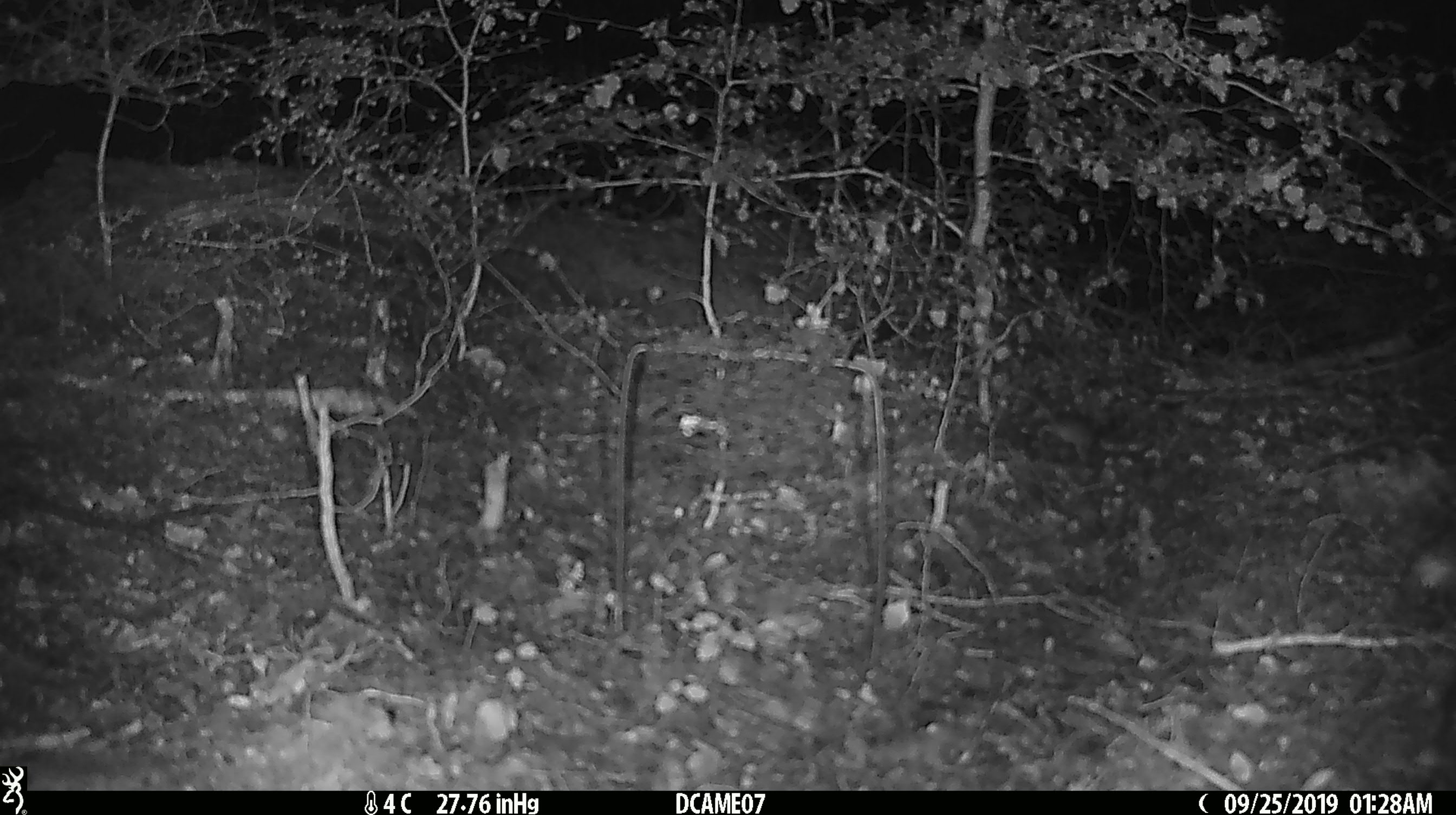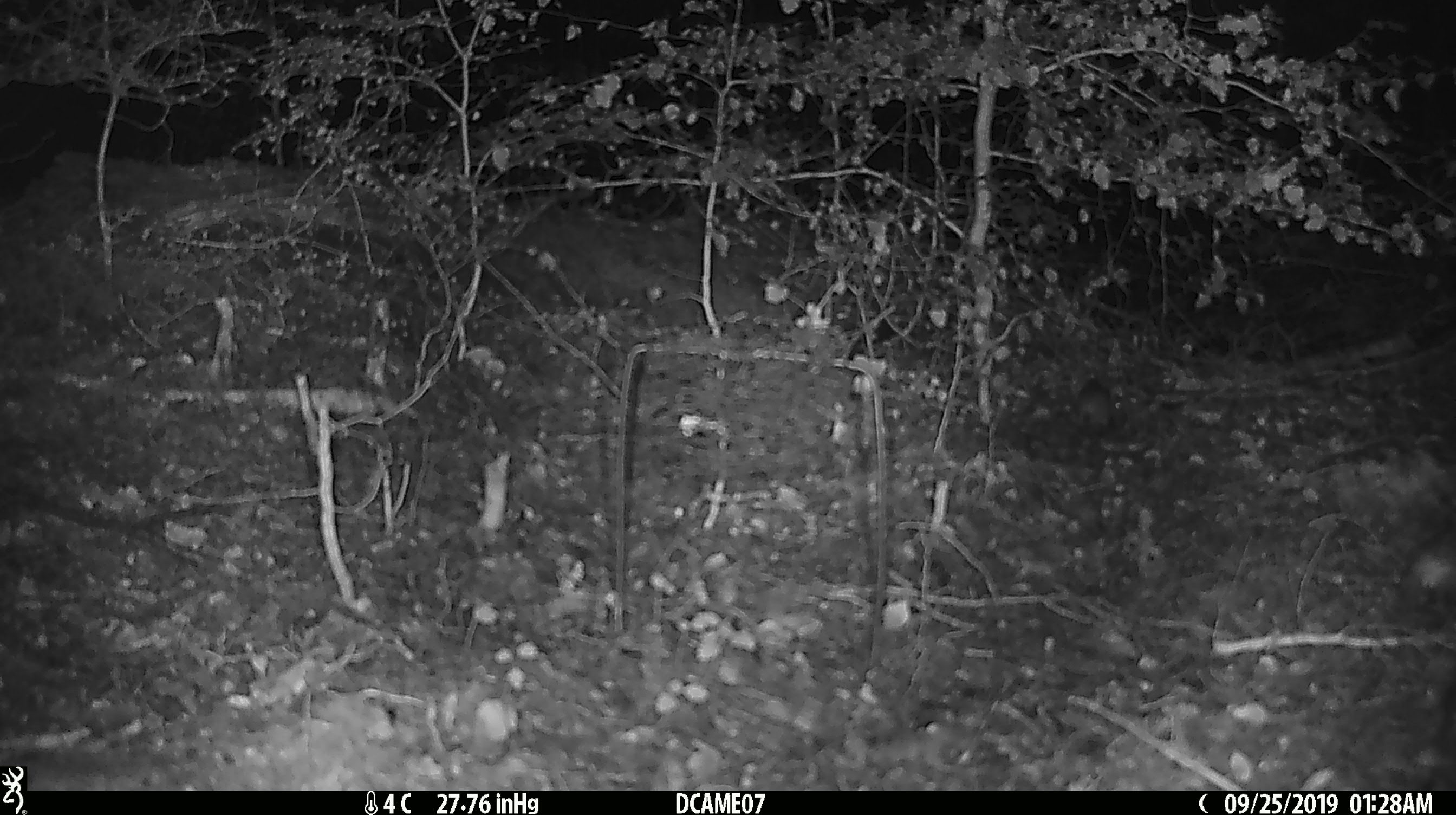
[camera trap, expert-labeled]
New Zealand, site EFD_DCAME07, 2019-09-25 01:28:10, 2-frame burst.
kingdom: Animalia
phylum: Chordata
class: Mammalia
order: Rodentia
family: Muridae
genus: Mus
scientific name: Mus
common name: mouse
Mouse (Mus).